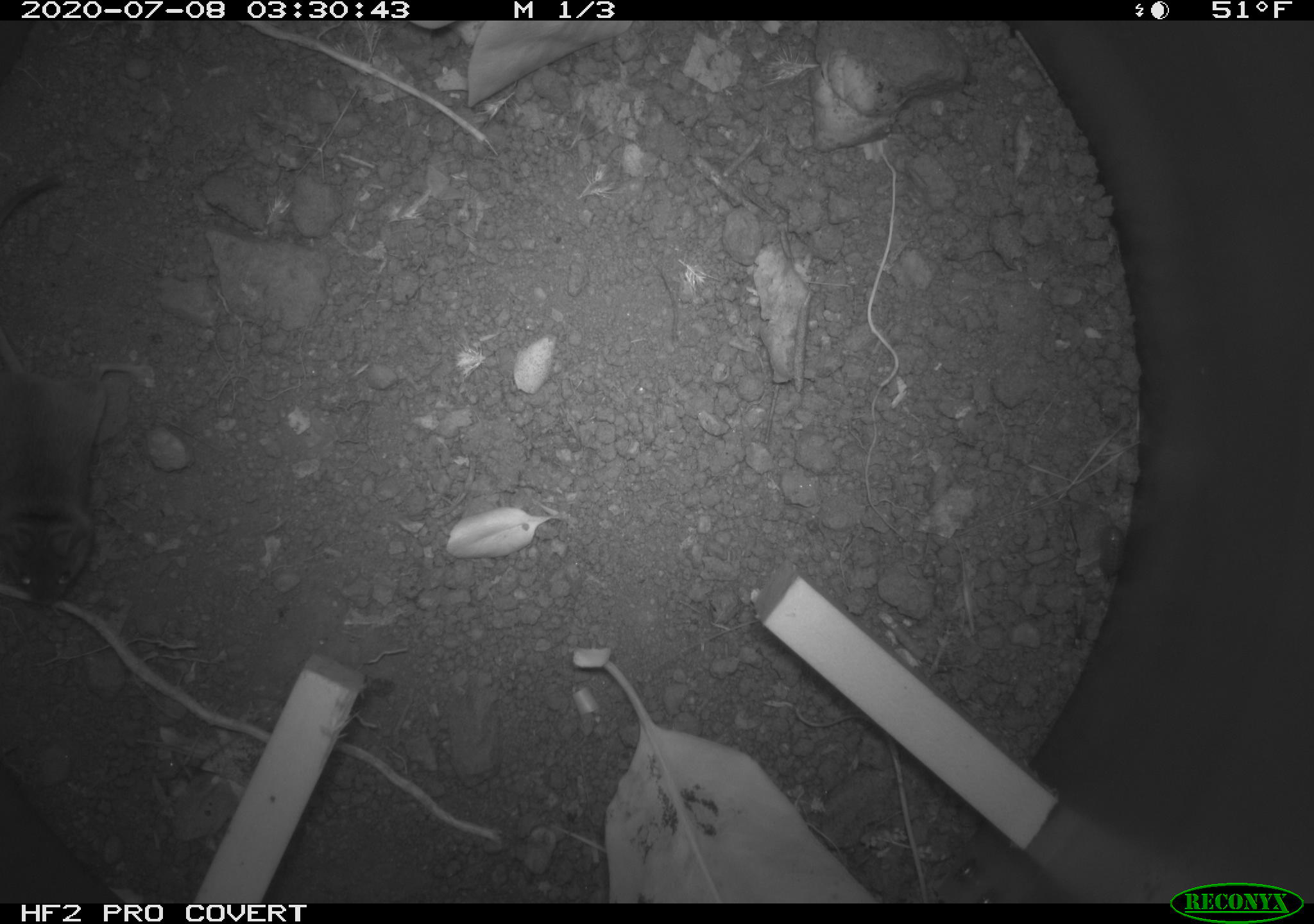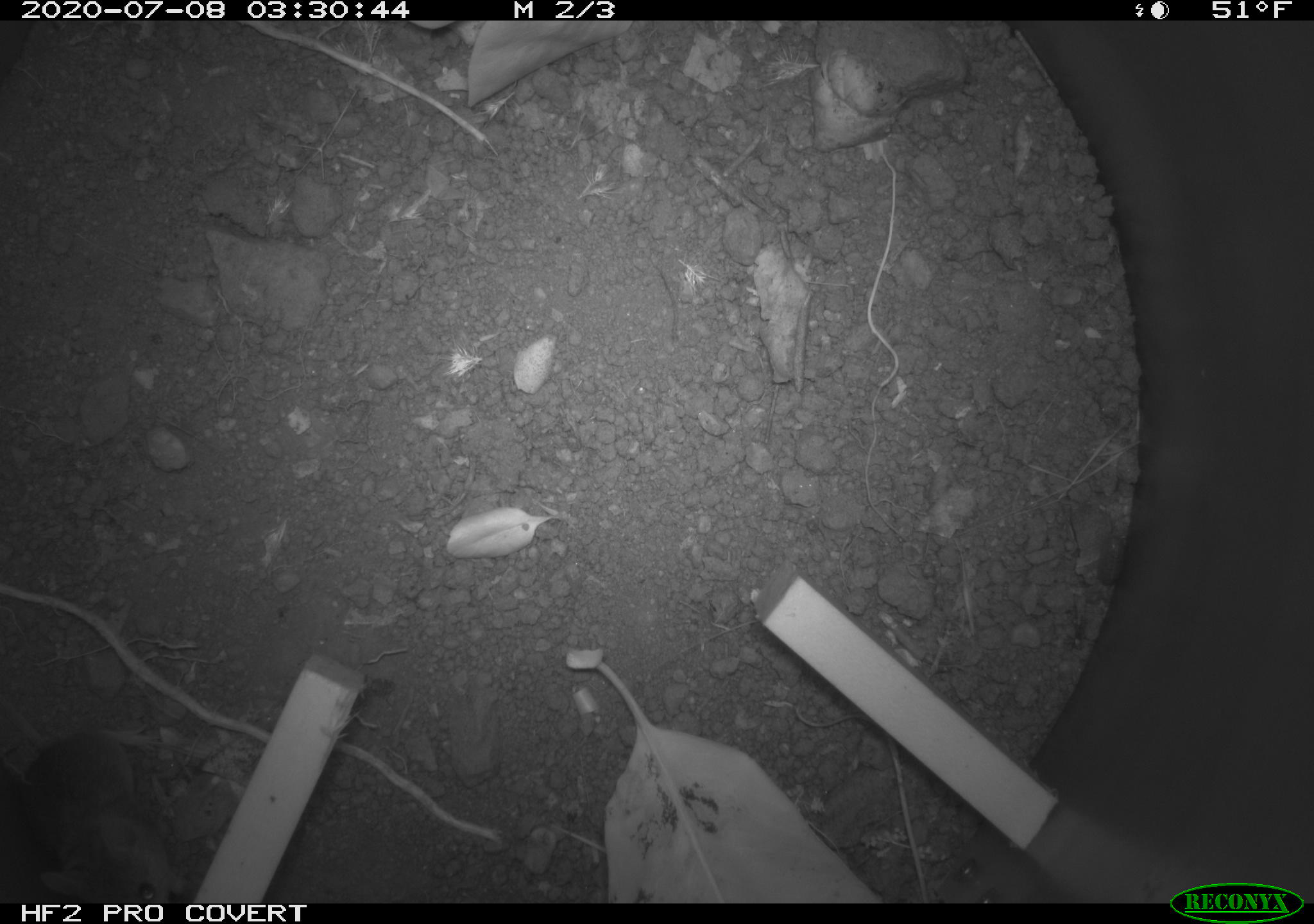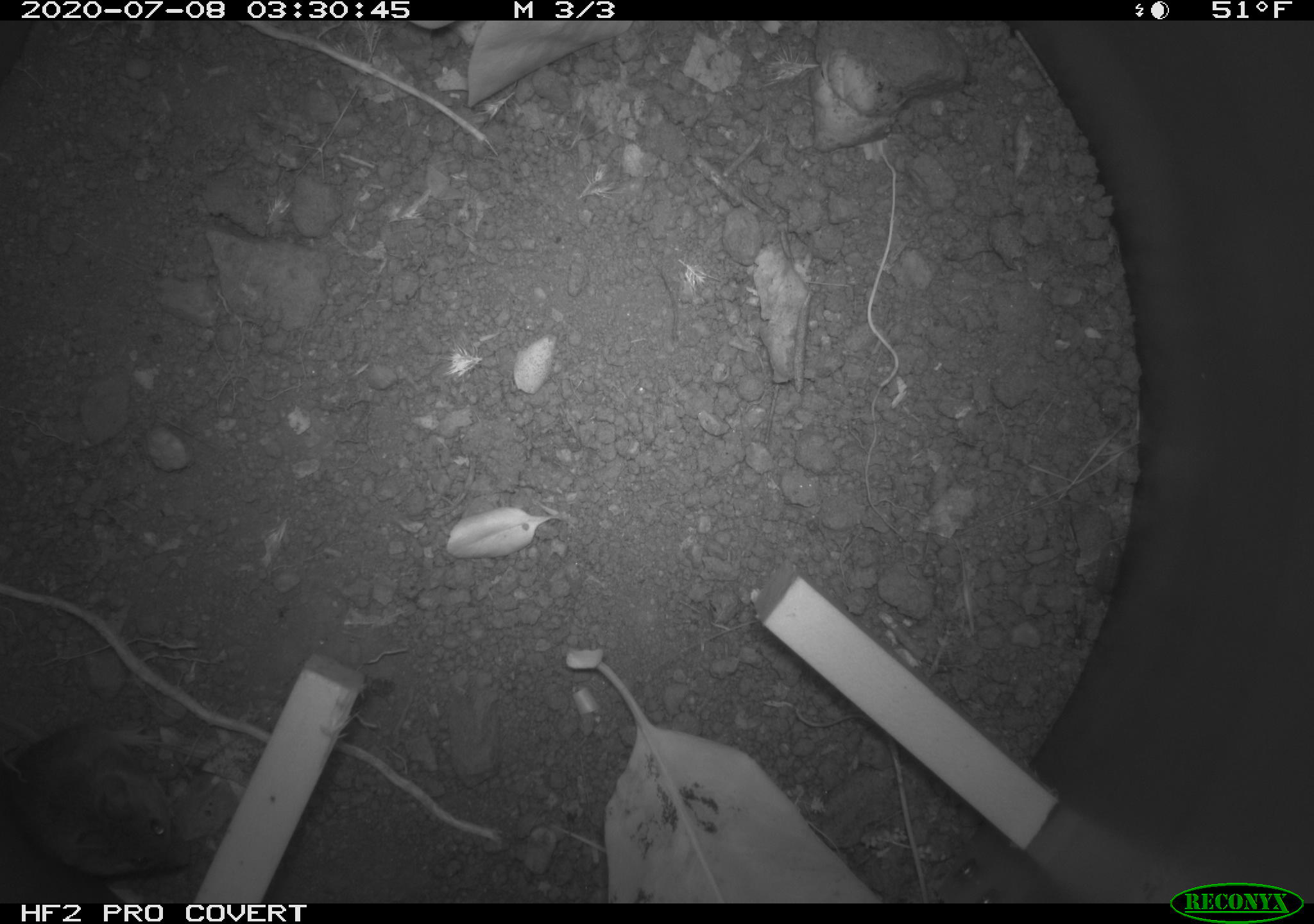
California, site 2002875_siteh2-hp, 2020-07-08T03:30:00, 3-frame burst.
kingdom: Animalia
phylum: Chordata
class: Mammalia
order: Rodentia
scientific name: Rodentia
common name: rodent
Rodent (Rodentia).